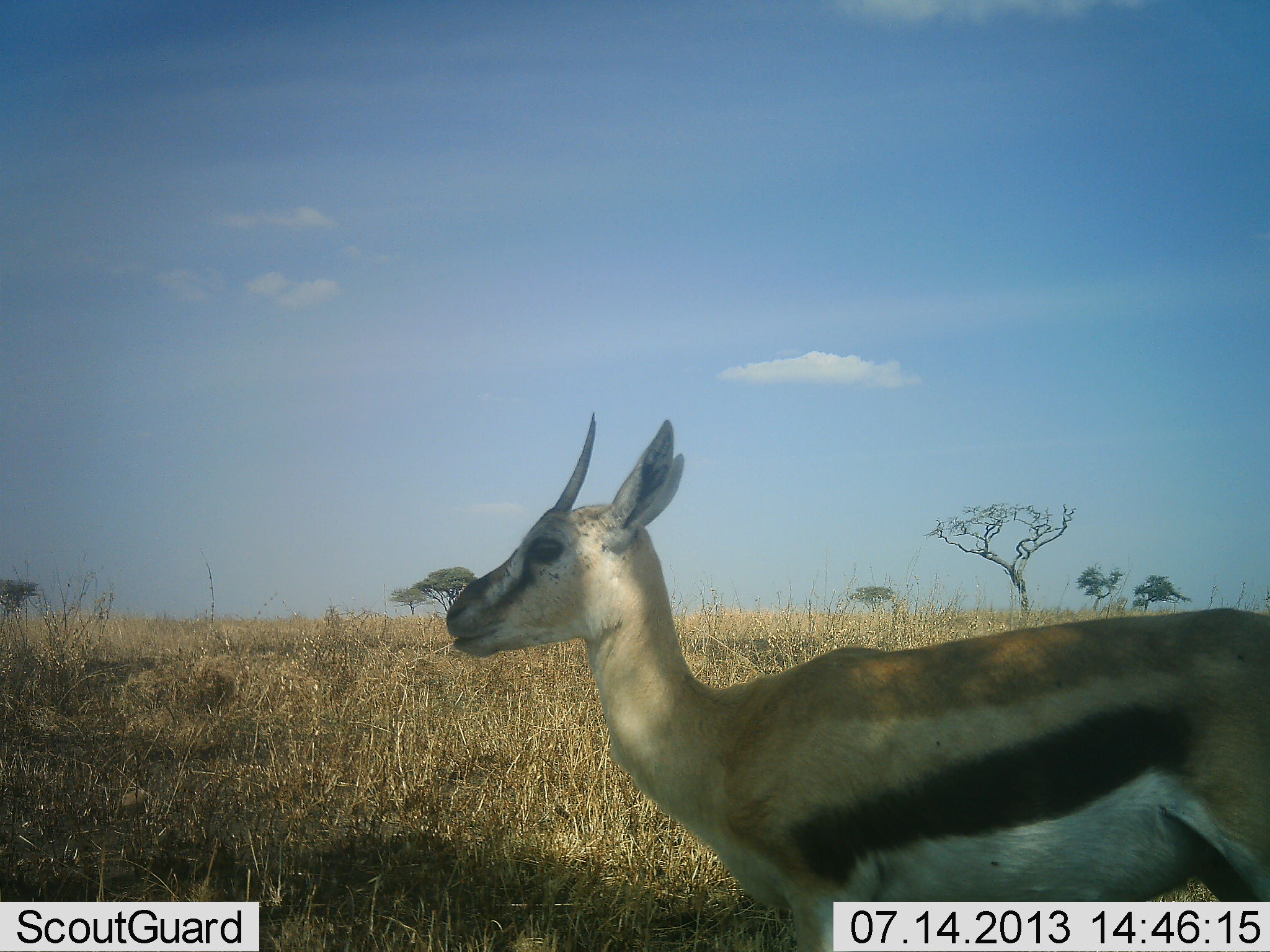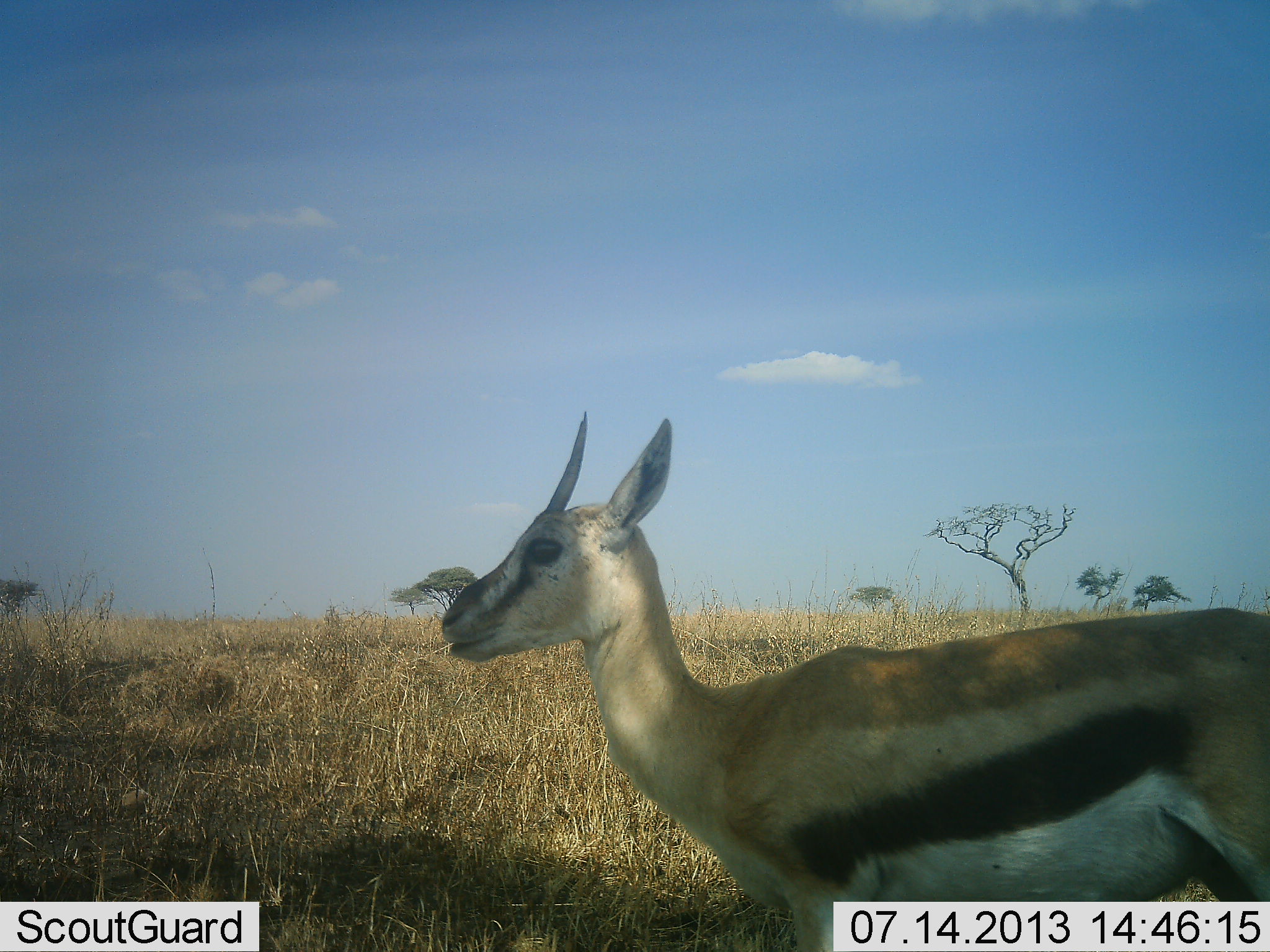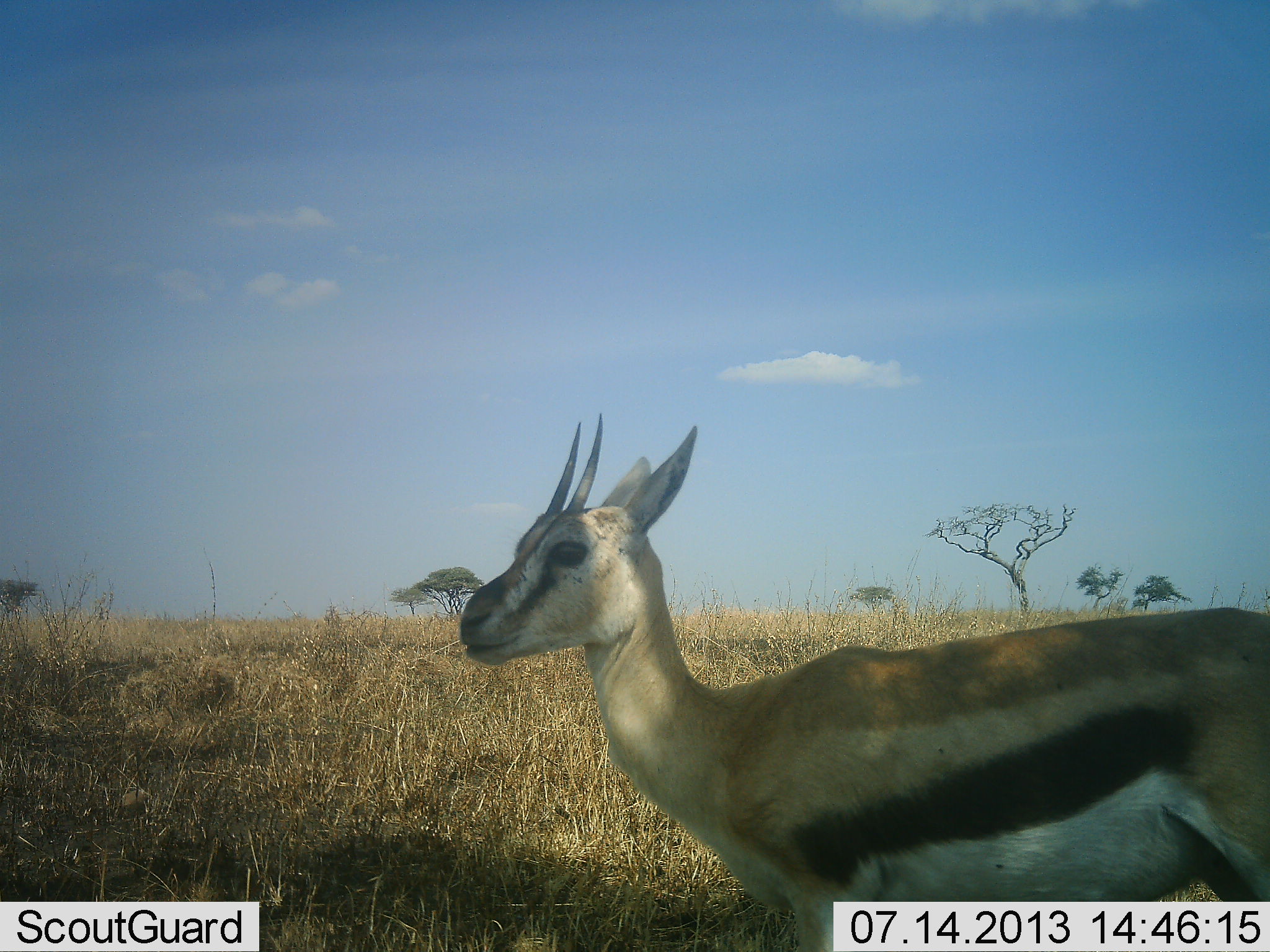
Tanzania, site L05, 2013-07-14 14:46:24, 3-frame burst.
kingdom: Animalia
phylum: Chordata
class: Mammalia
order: Artiodactyla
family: Bovidae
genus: Eudorcas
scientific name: Eudorcas thomsonii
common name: thomson's gazelle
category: gazellethomsons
Gazellethomsons (thomson's gazelle) (Eudorcas thomsonii), count 1. Behavior (volunteer vote fractions): standing 100%, resting 0%, moving 10%, interacting 0%. Young present (vote fraction): 0%. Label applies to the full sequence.